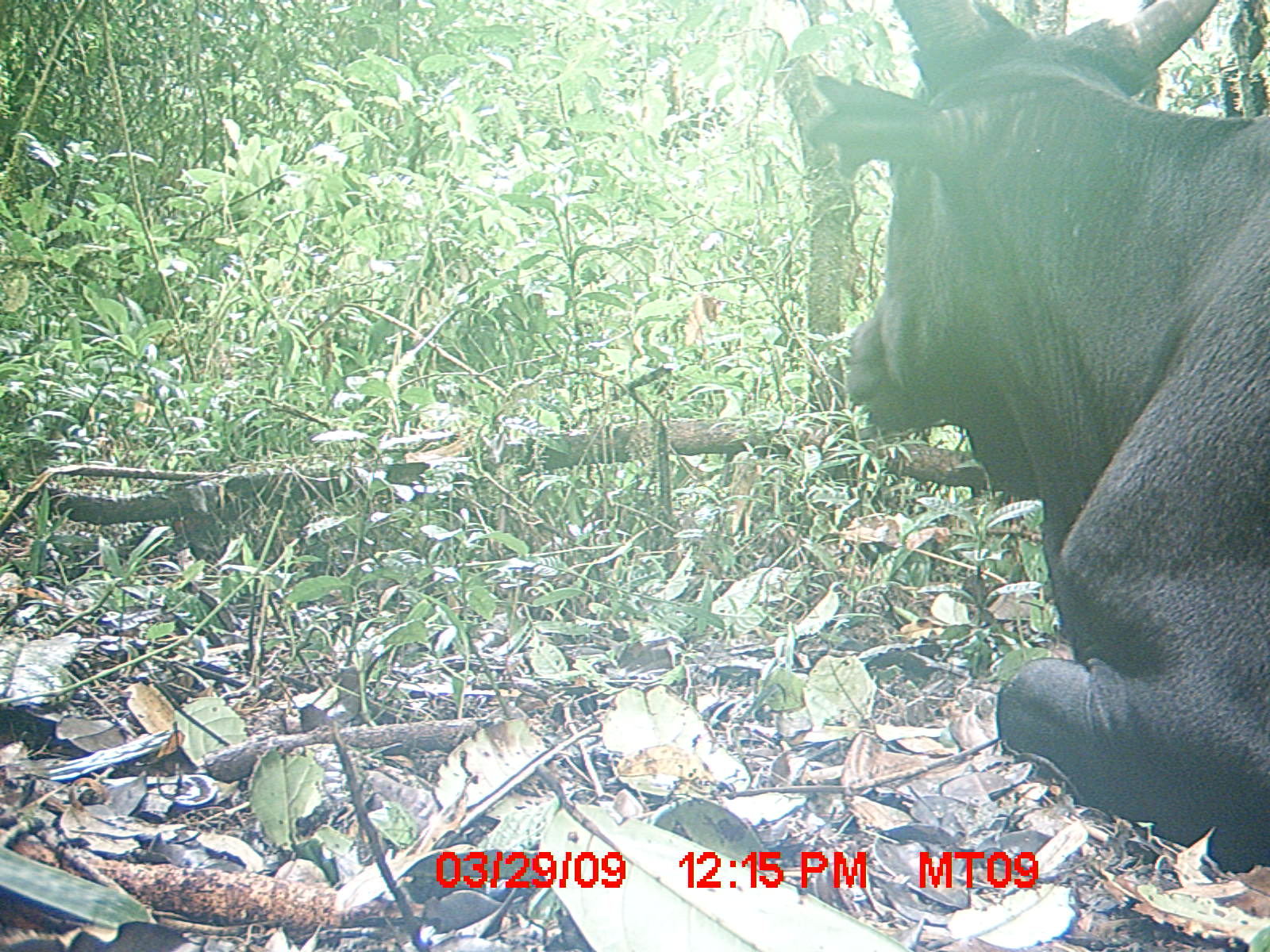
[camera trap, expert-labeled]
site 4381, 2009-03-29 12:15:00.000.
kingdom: Animalia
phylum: Chordata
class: Mammalia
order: Artiodactyla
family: Bovidae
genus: Bos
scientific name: Bos taurus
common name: domestic cattle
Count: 1.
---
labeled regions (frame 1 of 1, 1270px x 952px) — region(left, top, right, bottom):
bos taurus: region(803, 0, 1267, 878)